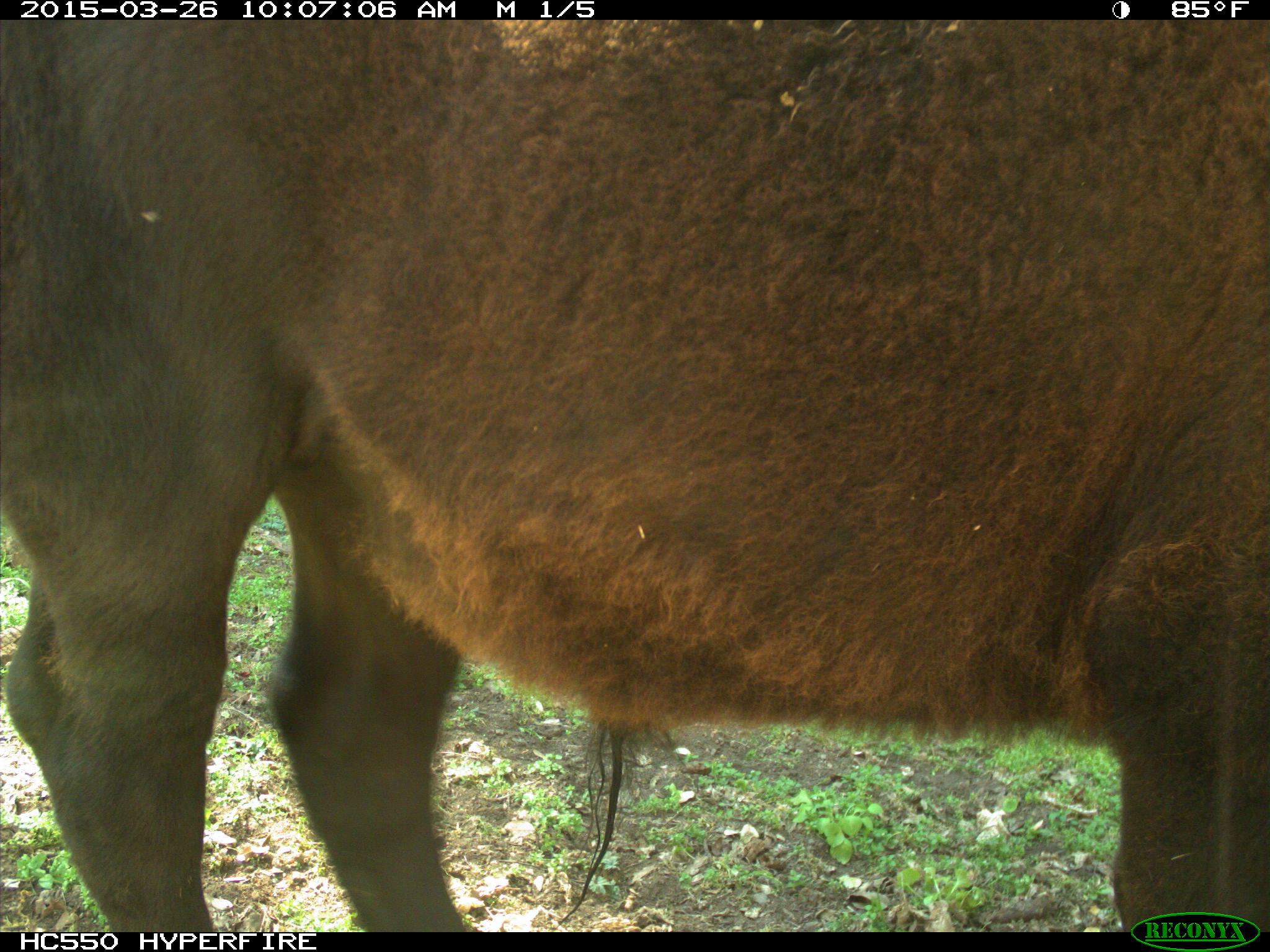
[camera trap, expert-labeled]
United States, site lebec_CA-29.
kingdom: Animalia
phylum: Chordata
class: Mammalia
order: Artiodactyla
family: Bovidae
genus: Bos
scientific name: Bos taurus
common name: domestic cow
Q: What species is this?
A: Bos taurus (domestic cow).